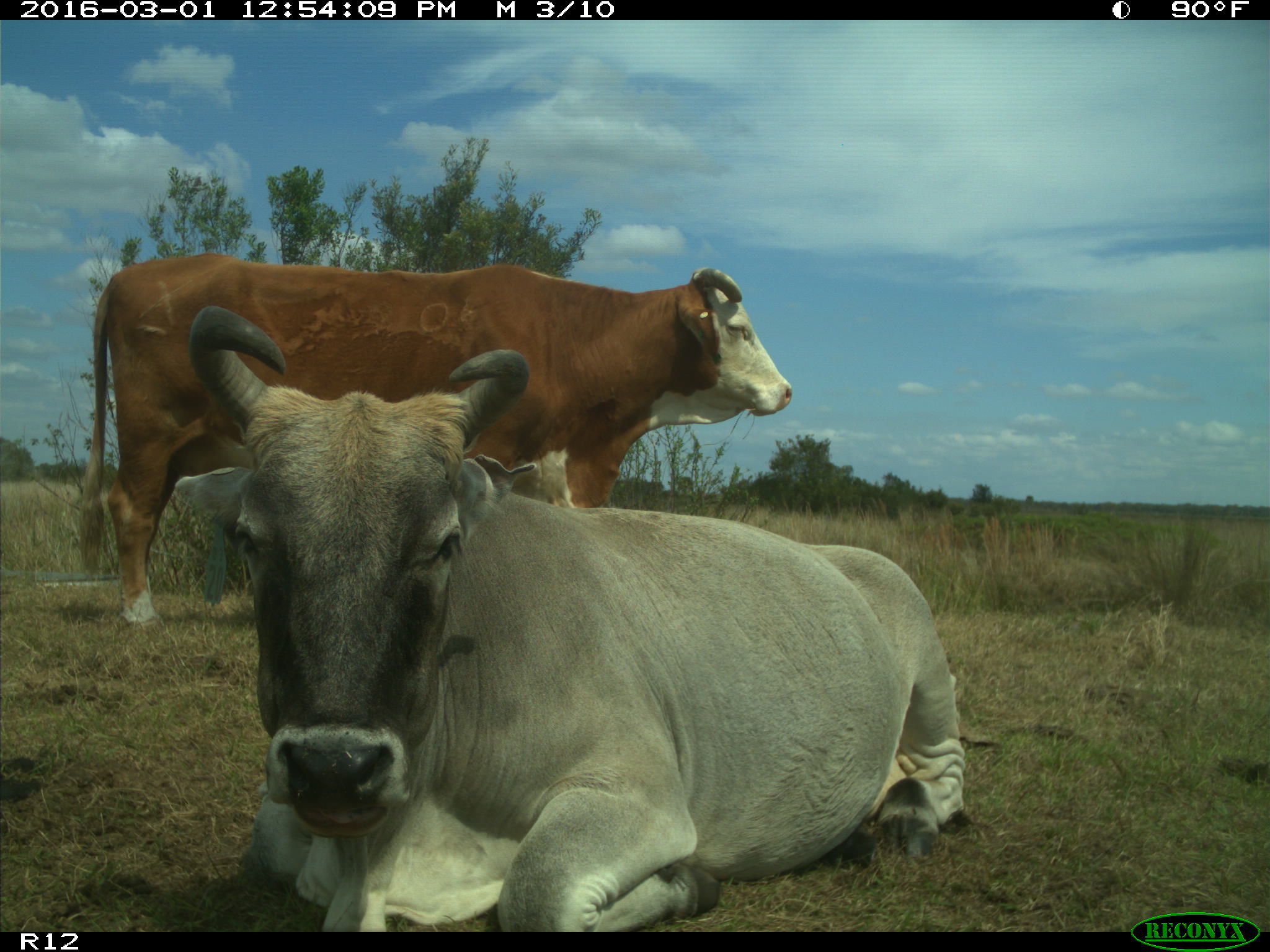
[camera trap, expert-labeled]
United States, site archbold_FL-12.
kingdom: Animalia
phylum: Chordata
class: Mammalia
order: Artiodactyla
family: Bovidae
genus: Bos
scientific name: Bos taurus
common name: domestic cow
Bos taurus (domestic cow).